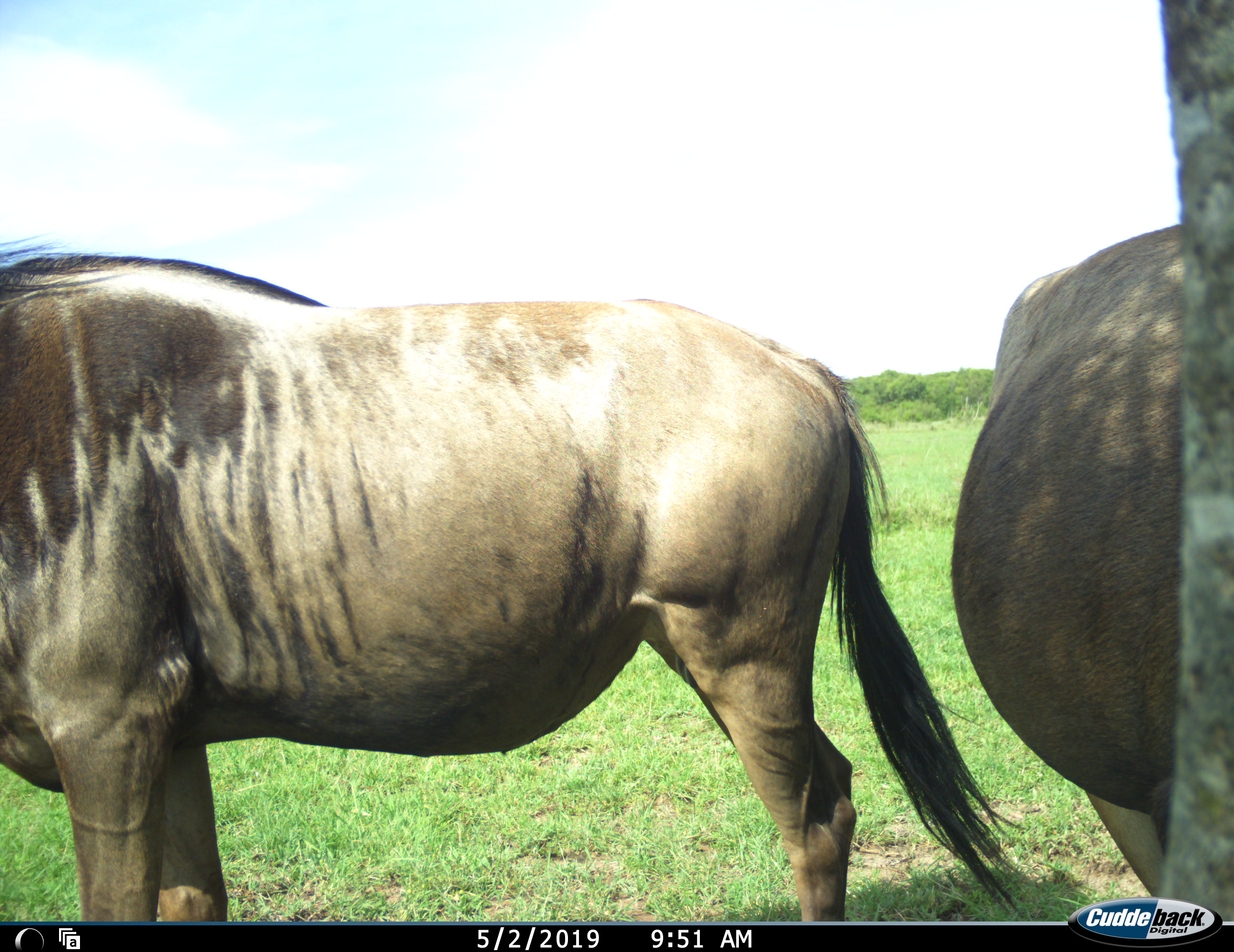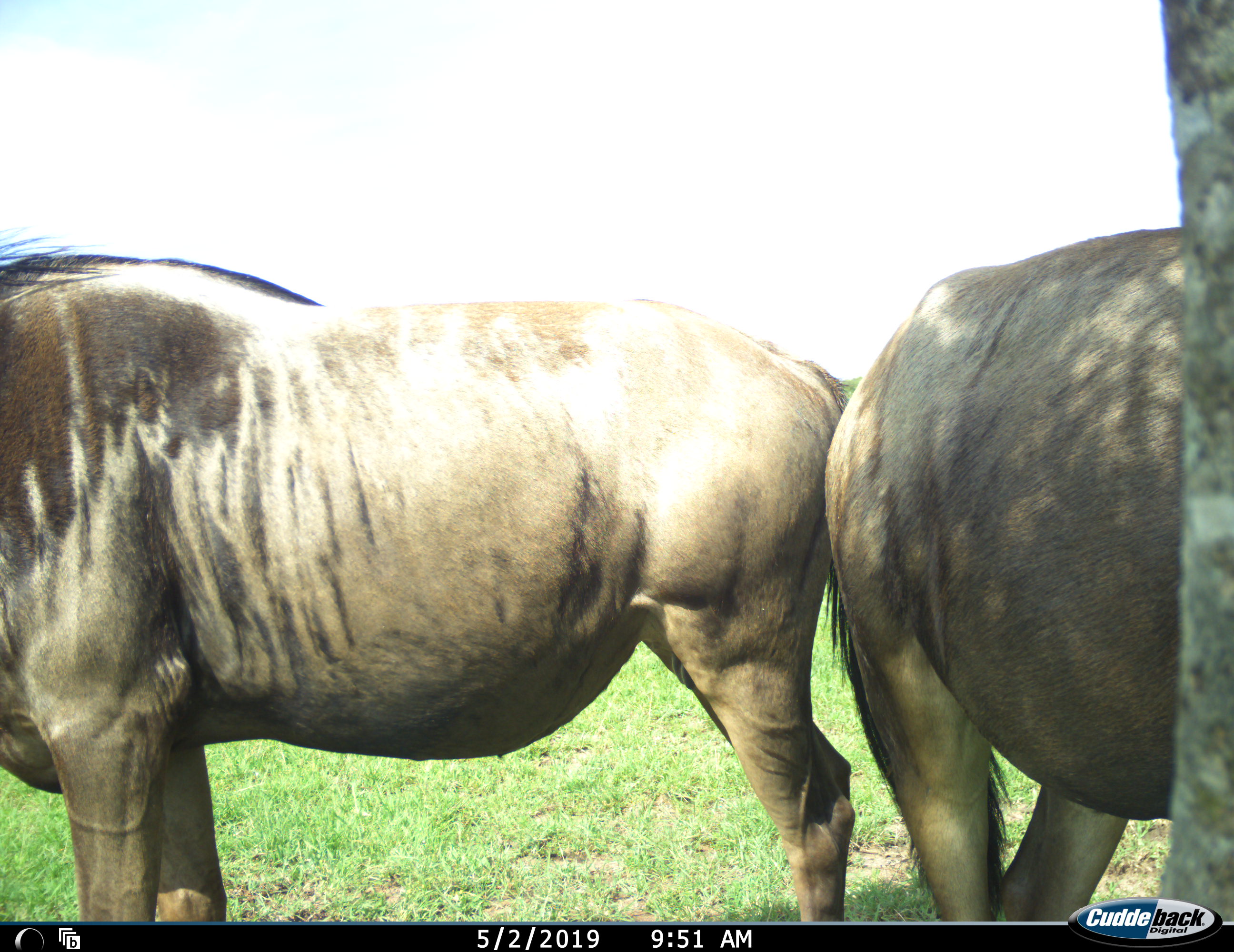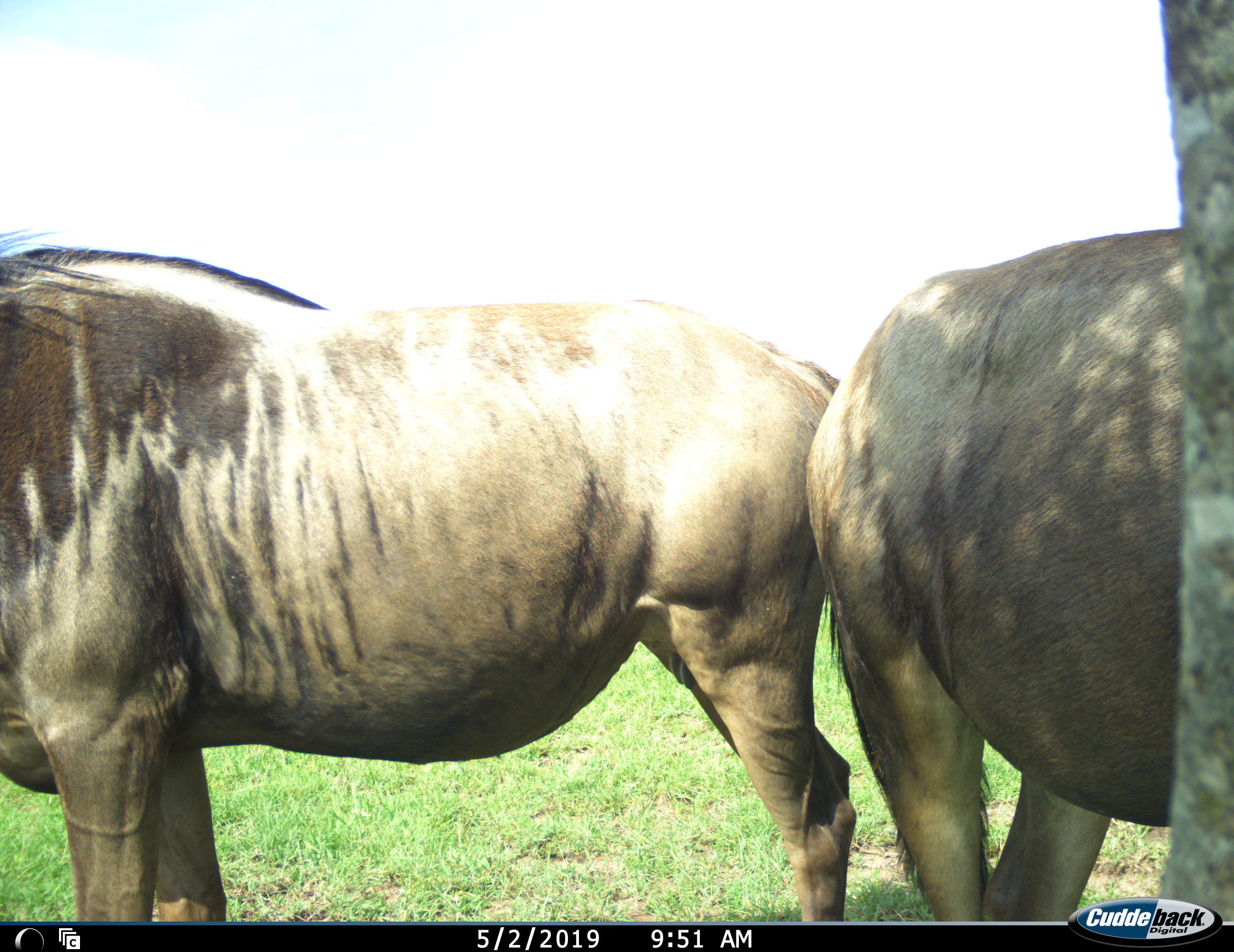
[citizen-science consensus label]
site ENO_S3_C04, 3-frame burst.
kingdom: Animalia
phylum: Chordata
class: Mammalia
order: Artiodactyla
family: Bovidae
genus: Connochaetes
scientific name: Connochaetes taurinus taurinus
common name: blue wildebeest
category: wildebeestblue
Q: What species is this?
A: Wildebeestblue (blue wildebeest) (Connochaetes taurinus taurinus).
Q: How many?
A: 2.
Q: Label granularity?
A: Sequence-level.